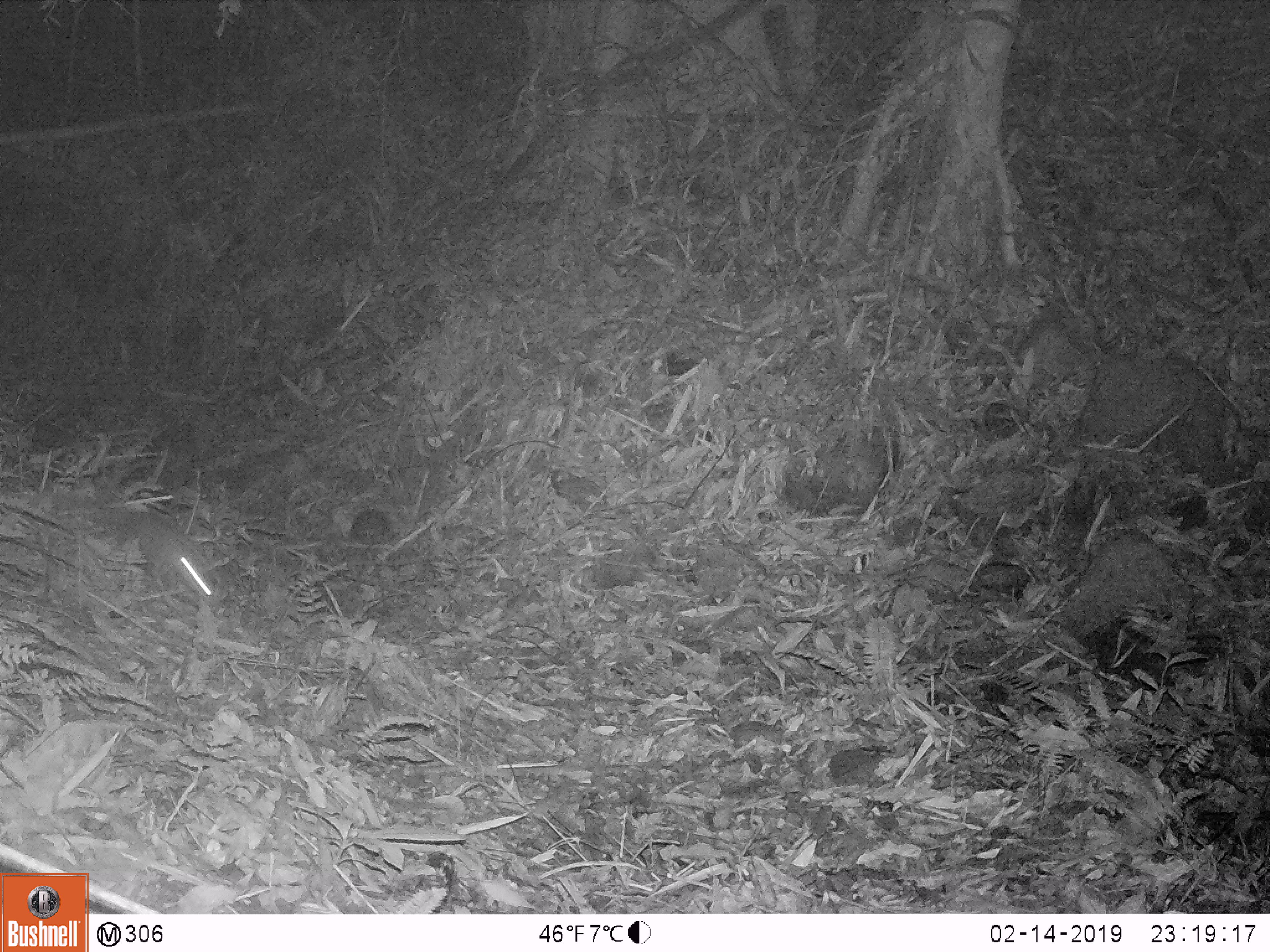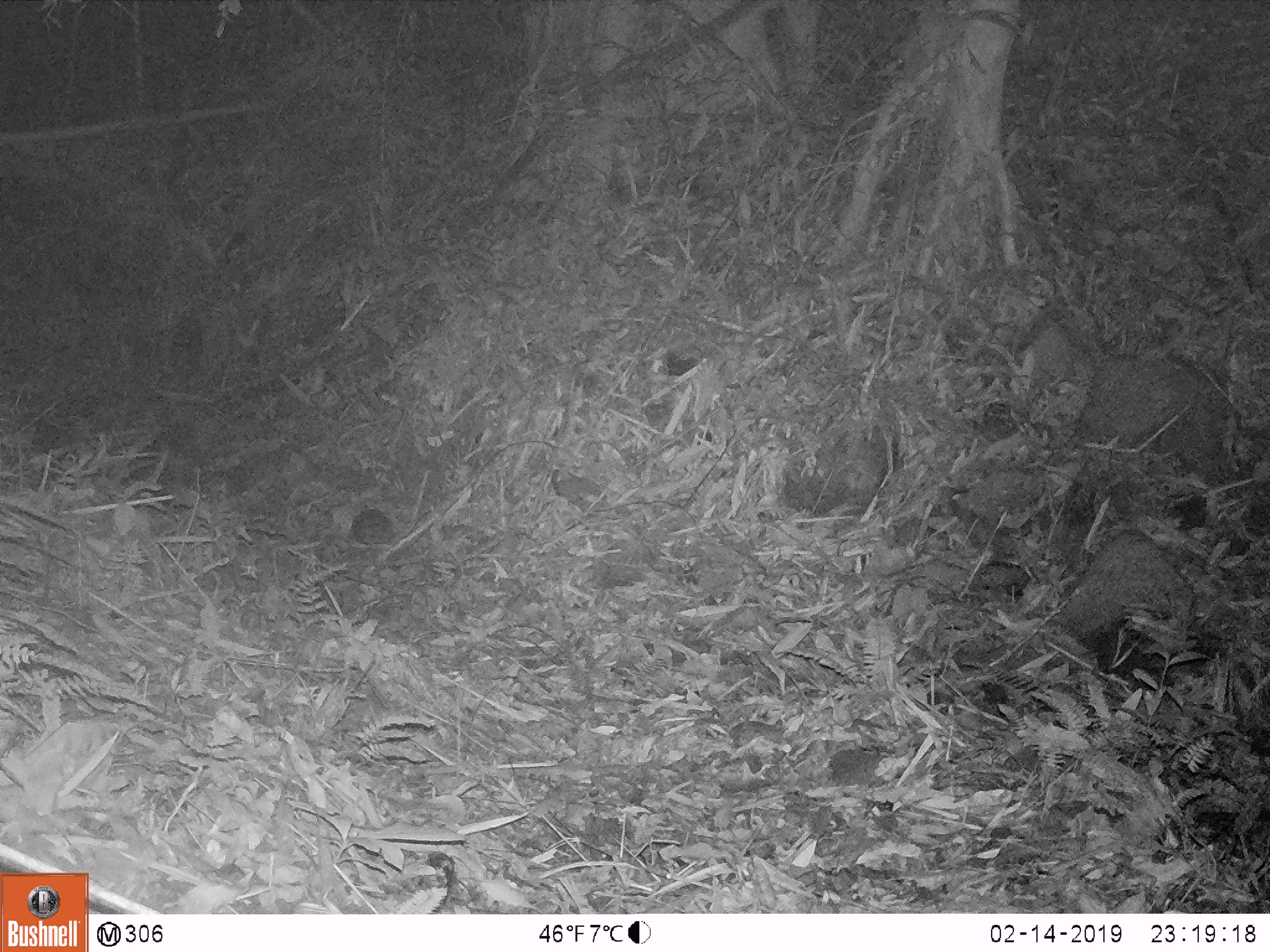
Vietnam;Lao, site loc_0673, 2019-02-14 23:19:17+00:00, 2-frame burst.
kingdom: Animalia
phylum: Chordata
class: Mammalia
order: Rodentia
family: Muridae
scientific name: Muridae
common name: old-world mice and rats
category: unidentified murid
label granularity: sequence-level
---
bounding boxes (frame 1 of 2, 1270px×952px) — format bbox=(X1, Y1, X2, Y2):
unidentified murid: bbox=(108, 502, 218, 601)